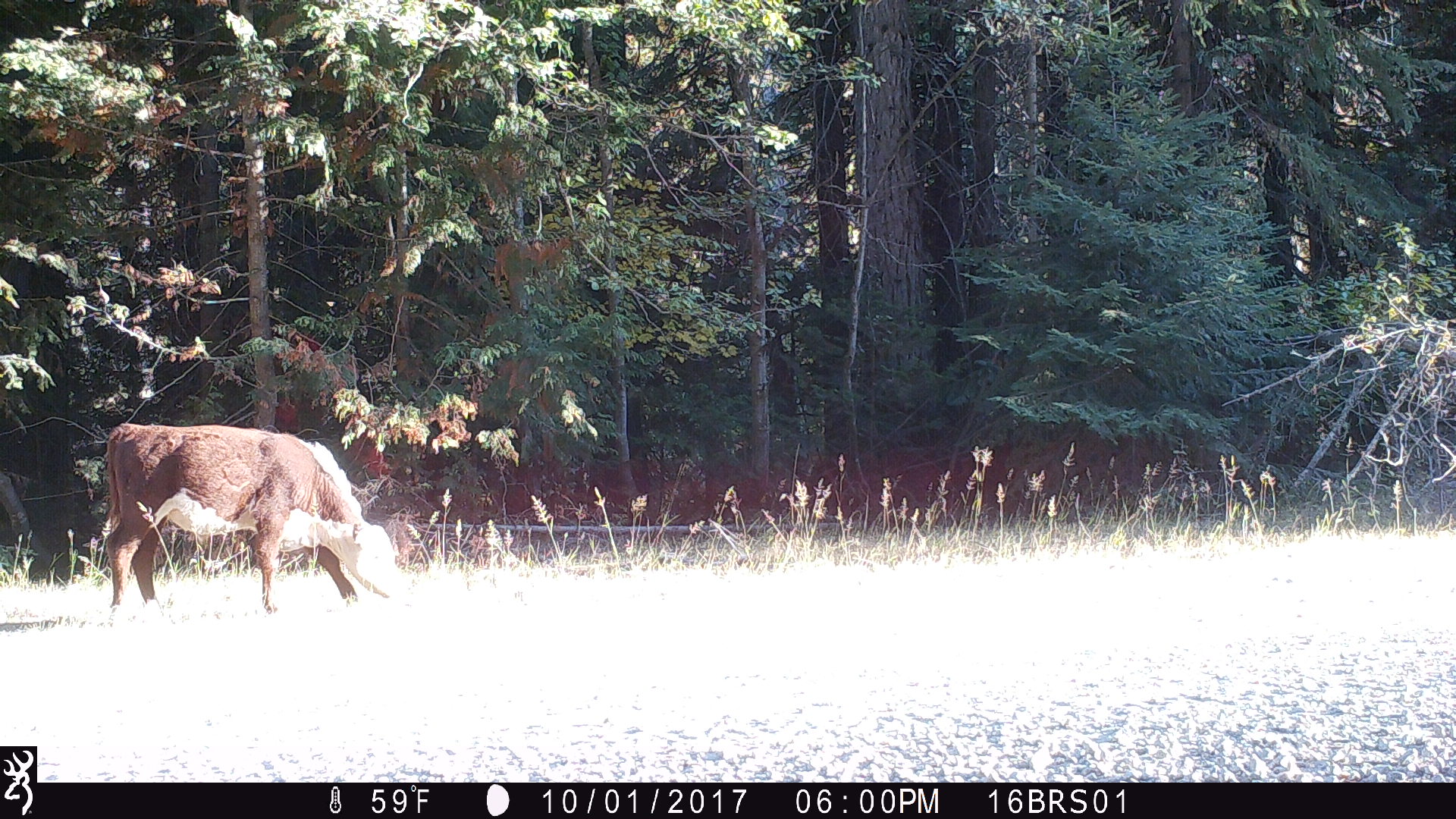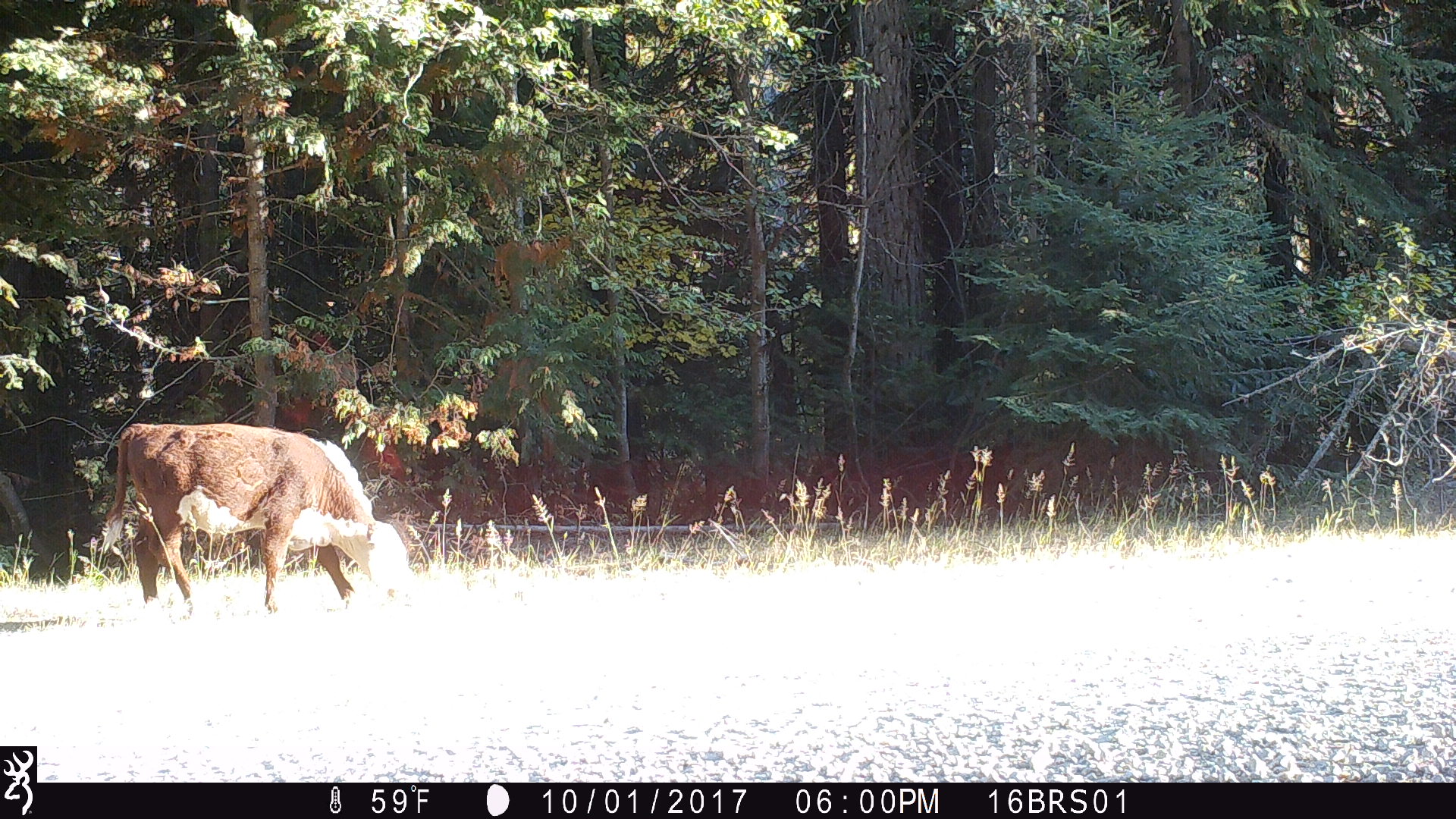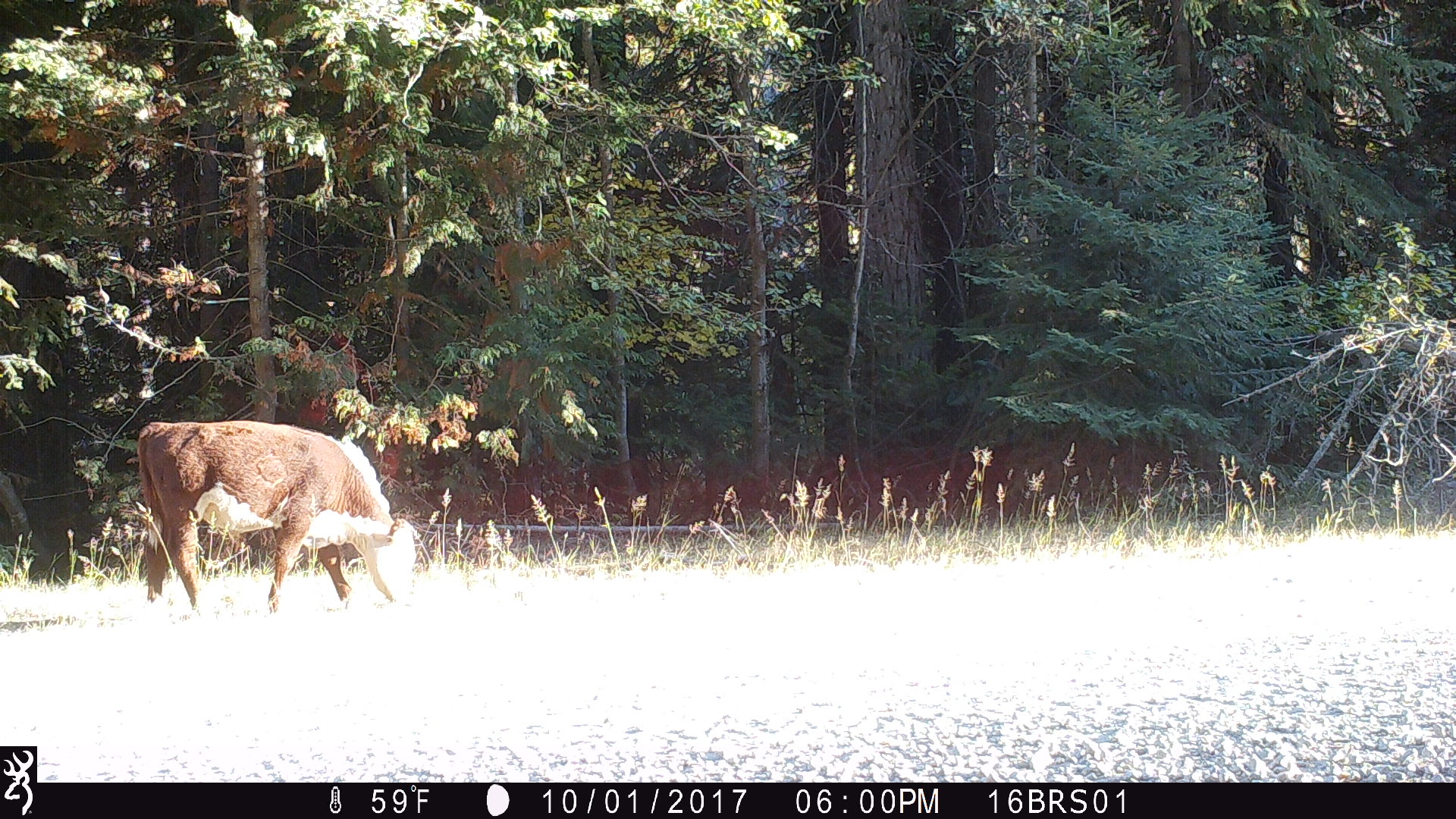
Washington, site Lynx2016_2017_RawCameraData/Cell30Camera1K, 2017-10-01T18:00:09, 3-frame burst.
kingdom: Animalia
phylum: Chordata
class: Mammalia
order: Artiodactyla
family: Bovidae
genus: Bos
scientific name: Bos taurus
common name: domestic cattle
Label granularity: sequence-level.